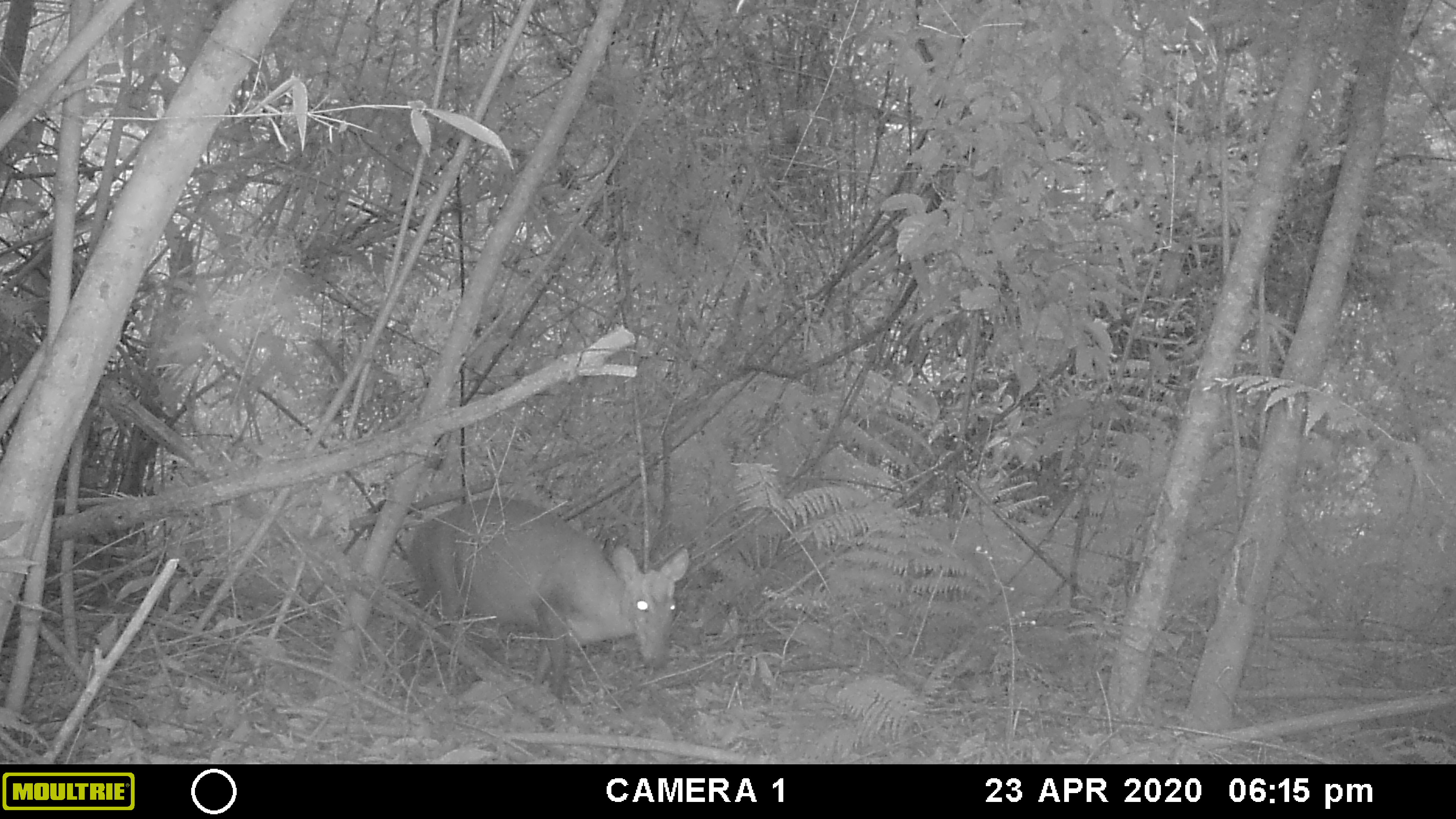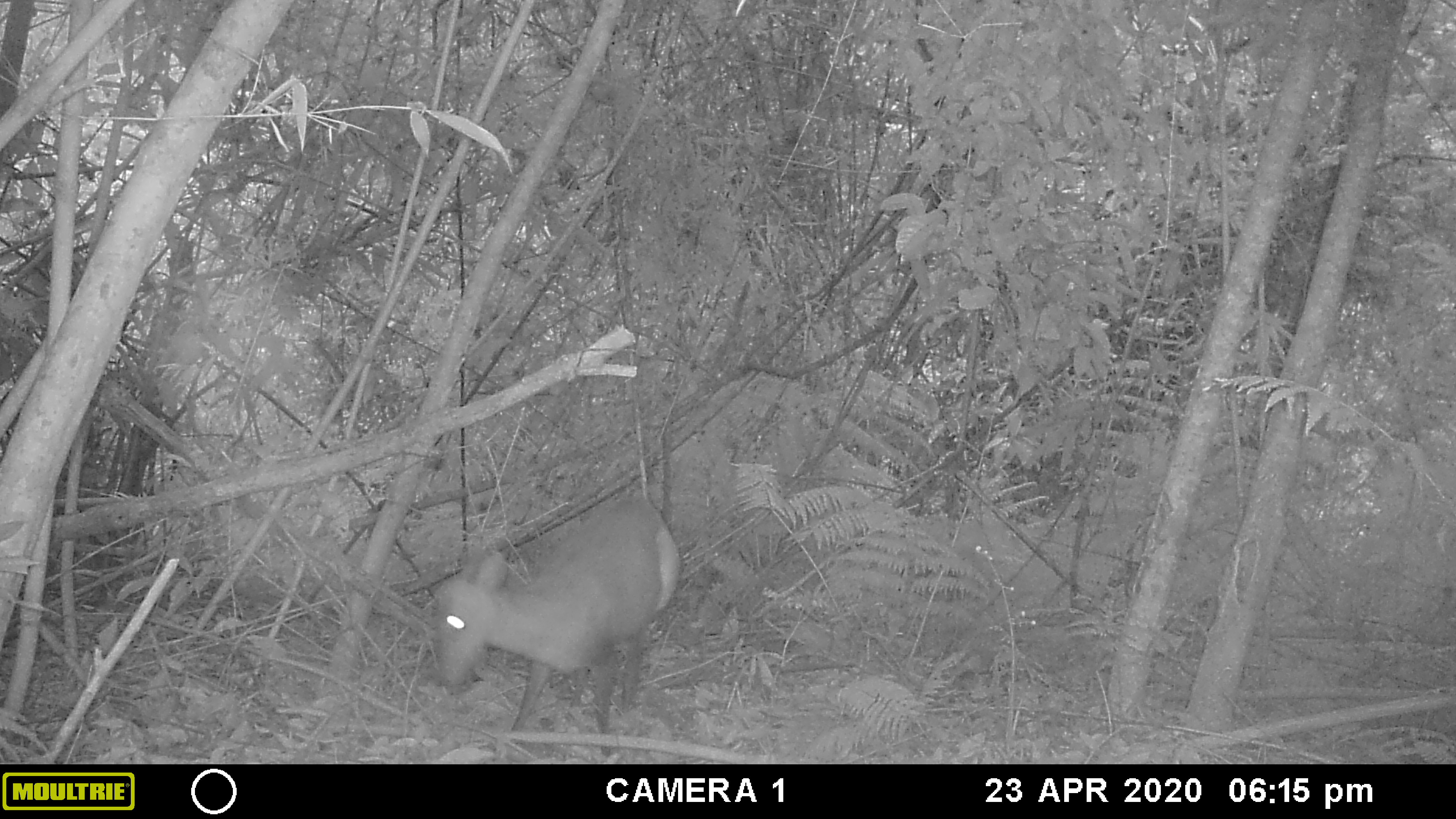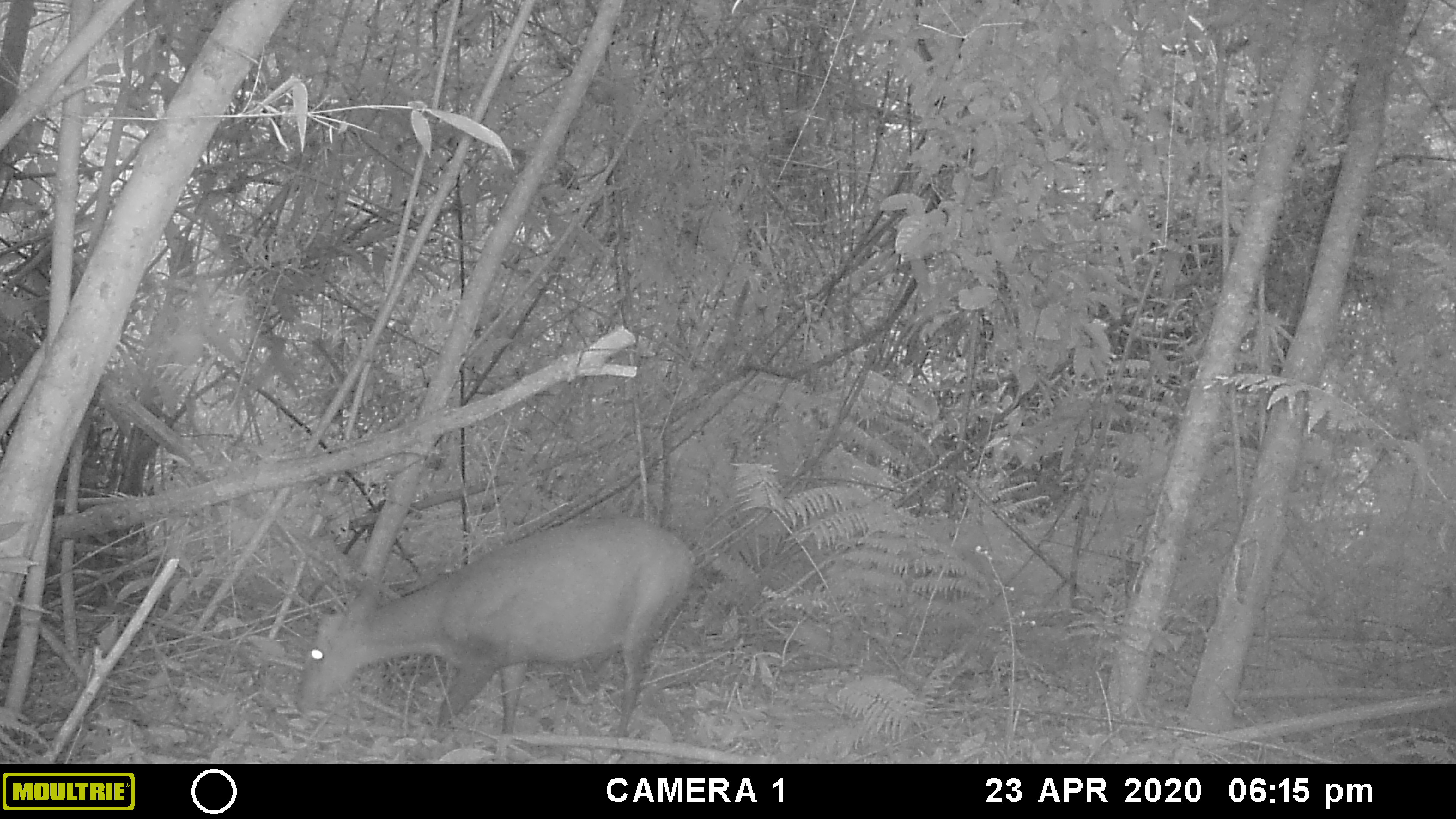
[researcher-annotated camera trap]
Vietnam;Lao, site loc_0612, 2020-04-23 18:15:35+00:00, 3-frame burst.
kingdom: Animalia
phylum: Chordata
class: Mammalia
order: Artiodactyla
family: Cervidae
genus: Muntiacus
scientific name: Muntiacus rooseveltorum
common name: roosevelt's muntjac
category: roosevelts muntjac group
Roosevelts muntjac group (roosevelt's muntjac) (Muntiacus rooseveltorum). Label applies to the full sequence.